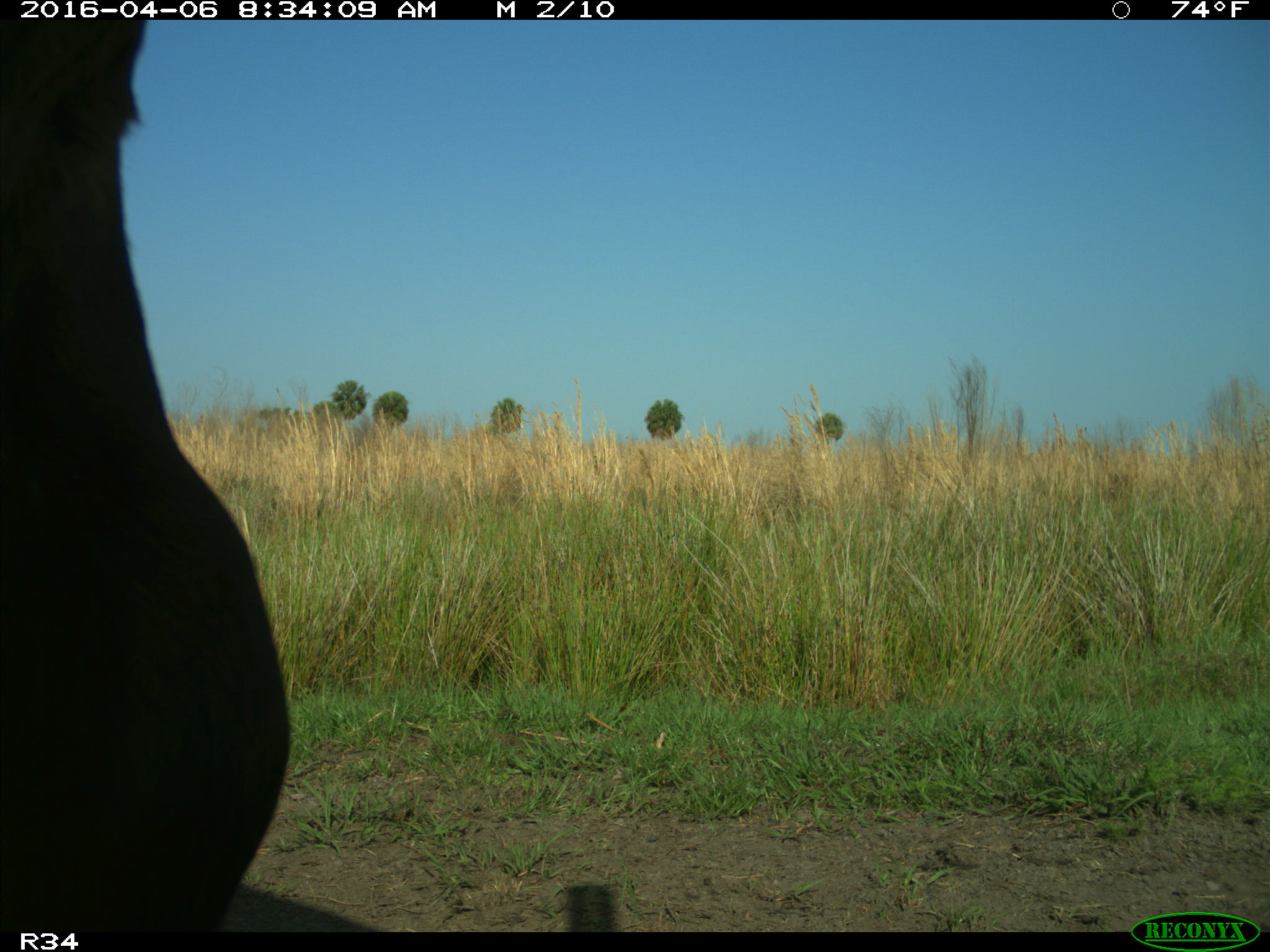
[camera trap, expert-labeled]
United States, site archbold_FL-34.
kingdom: Animalia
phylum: Chordata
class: Mammalia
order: Artiodactyla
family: Bovidae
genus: Bos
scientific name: Bos taurus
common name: domestic cow